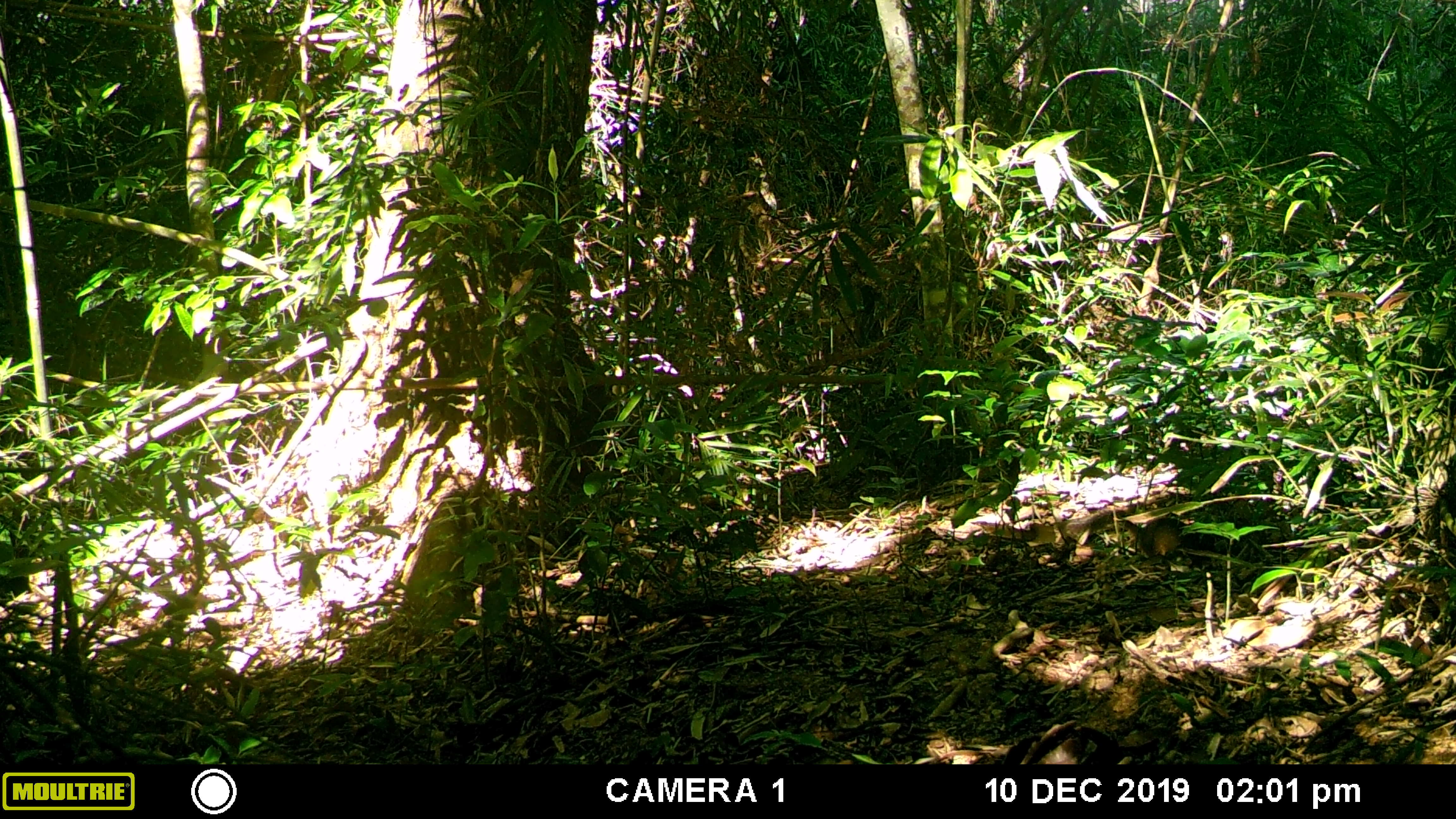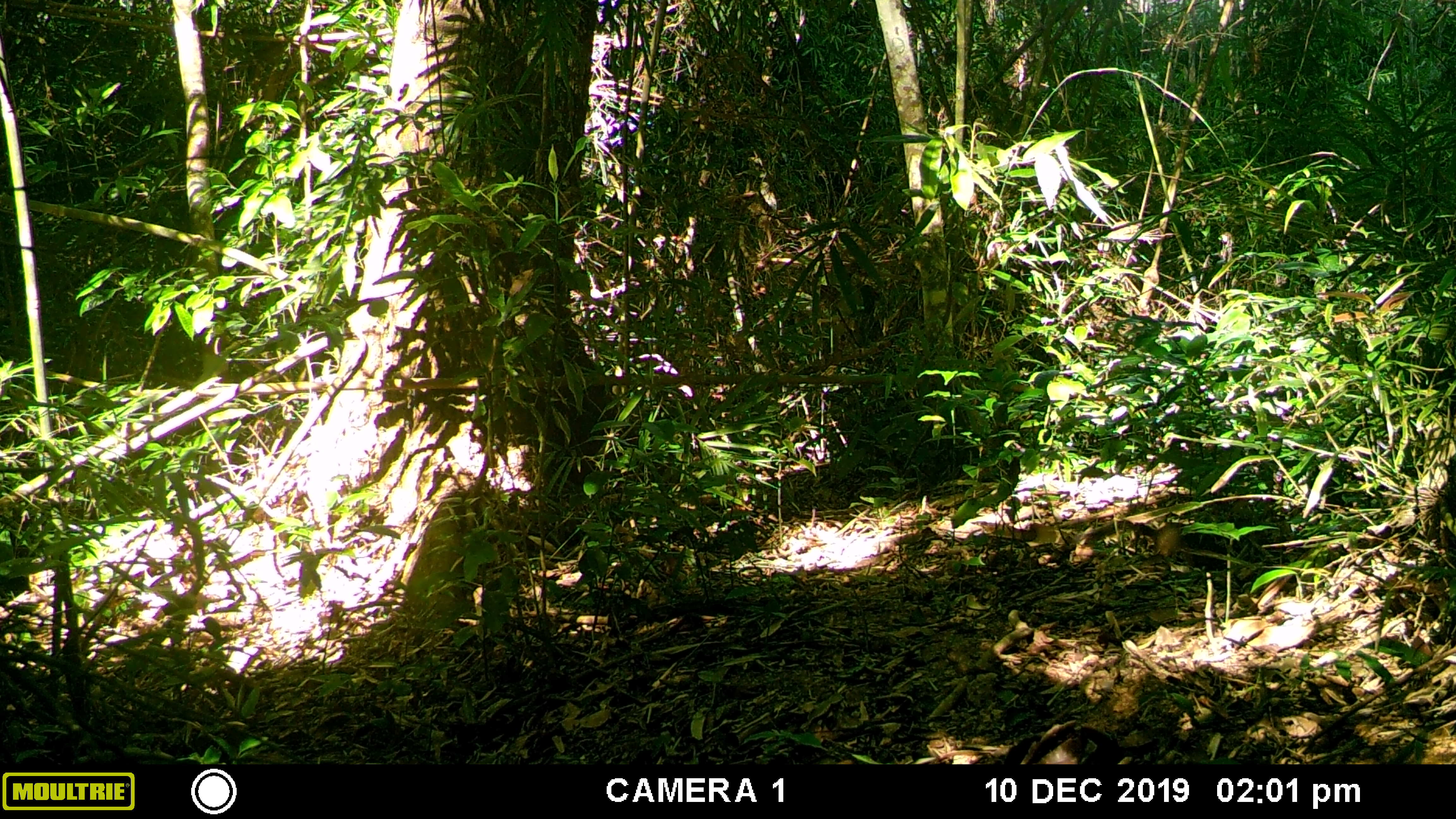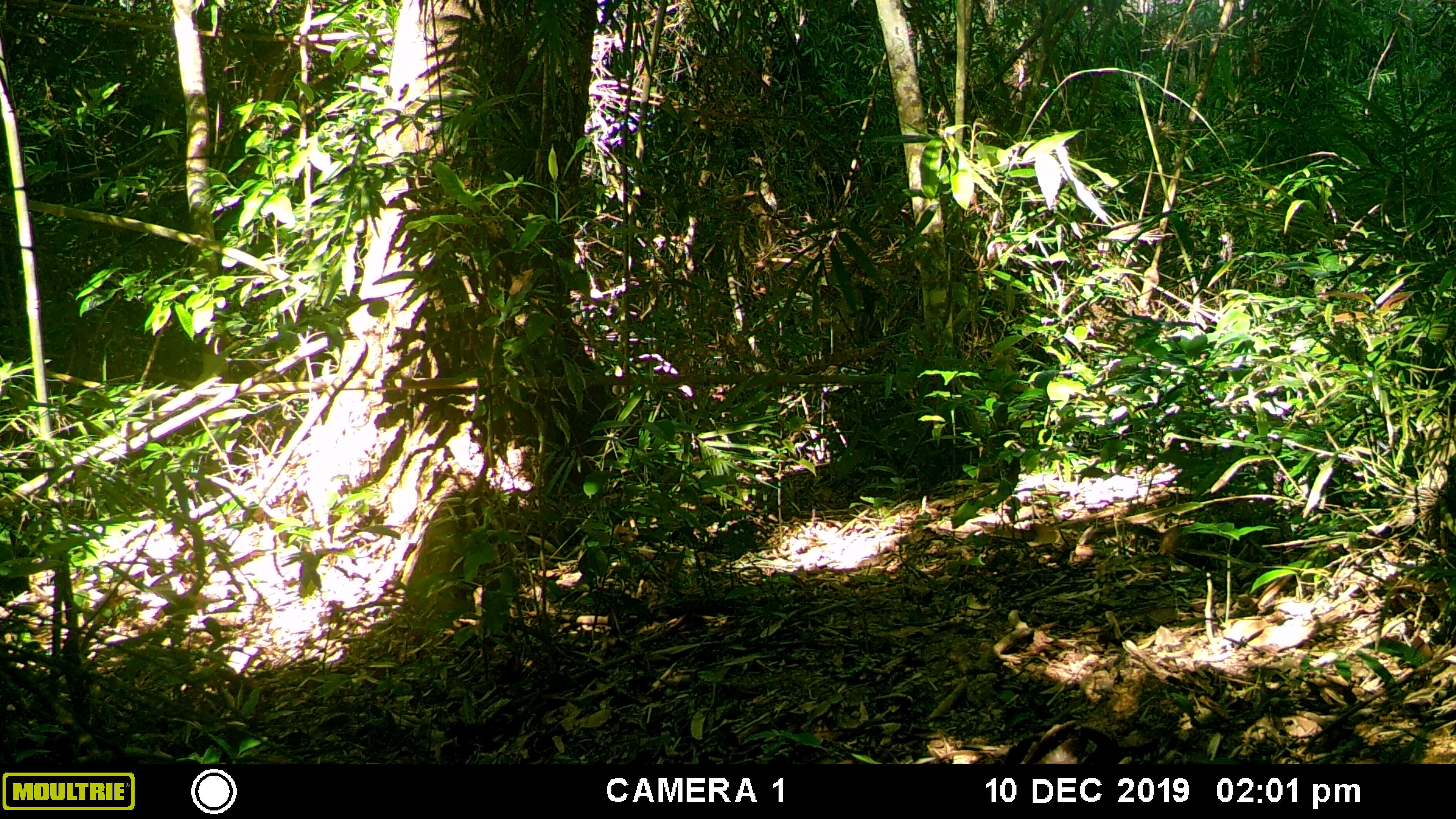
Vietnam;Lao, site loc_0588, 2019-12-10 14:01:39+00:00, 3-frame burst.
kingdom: Animalia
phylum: Chordata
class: Mammalia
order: Scandentia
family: Tupaiidae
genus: Tupaia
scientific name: Tupaia belangeri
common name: northern treeshrew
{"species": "northern treeshrew (Tupaia belangeri)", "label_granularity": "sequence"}